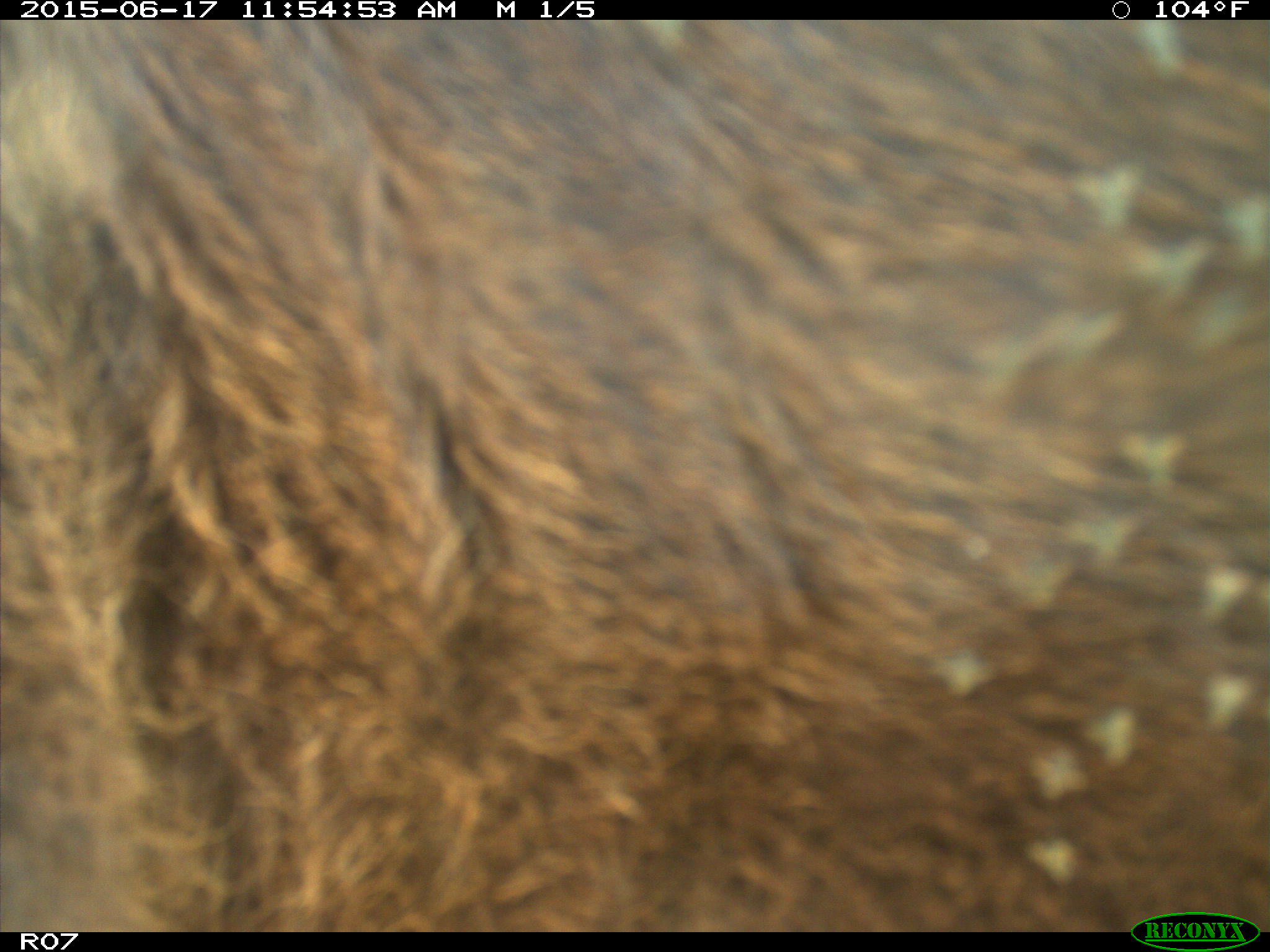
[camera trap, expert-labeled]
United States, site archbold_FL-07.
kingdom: Animalia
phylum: Chordata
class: Mammalia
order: Artiodactyla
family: Bovidae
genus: Bos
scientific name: Bos taurus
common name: domestic cow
Bos taurus (domestic cow).